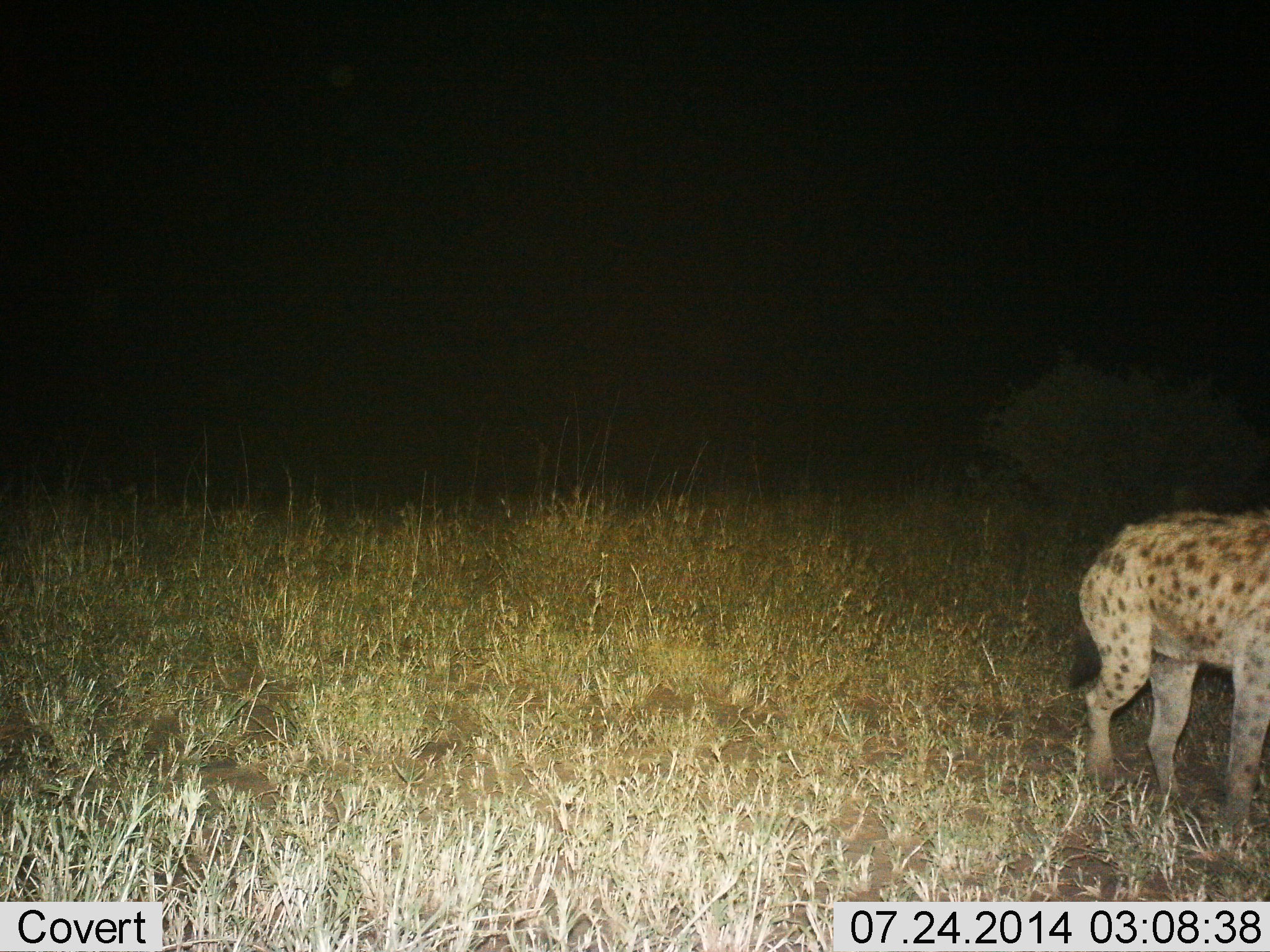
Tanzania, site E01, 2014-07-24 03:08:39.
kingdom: Animalia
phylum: Chordata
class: Mammalia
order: Carnivora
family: Hyaenidae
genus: Crocuta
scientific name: Crocuta crocuta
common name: spotted hyena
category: hyenaspotted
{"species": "hyenaspotted (spotted hyena) (Crocuta crocuta)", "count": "1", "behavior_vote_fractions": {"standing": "40%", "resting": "0%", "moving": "70%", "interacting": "0%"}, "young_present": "0%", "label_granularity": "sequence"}